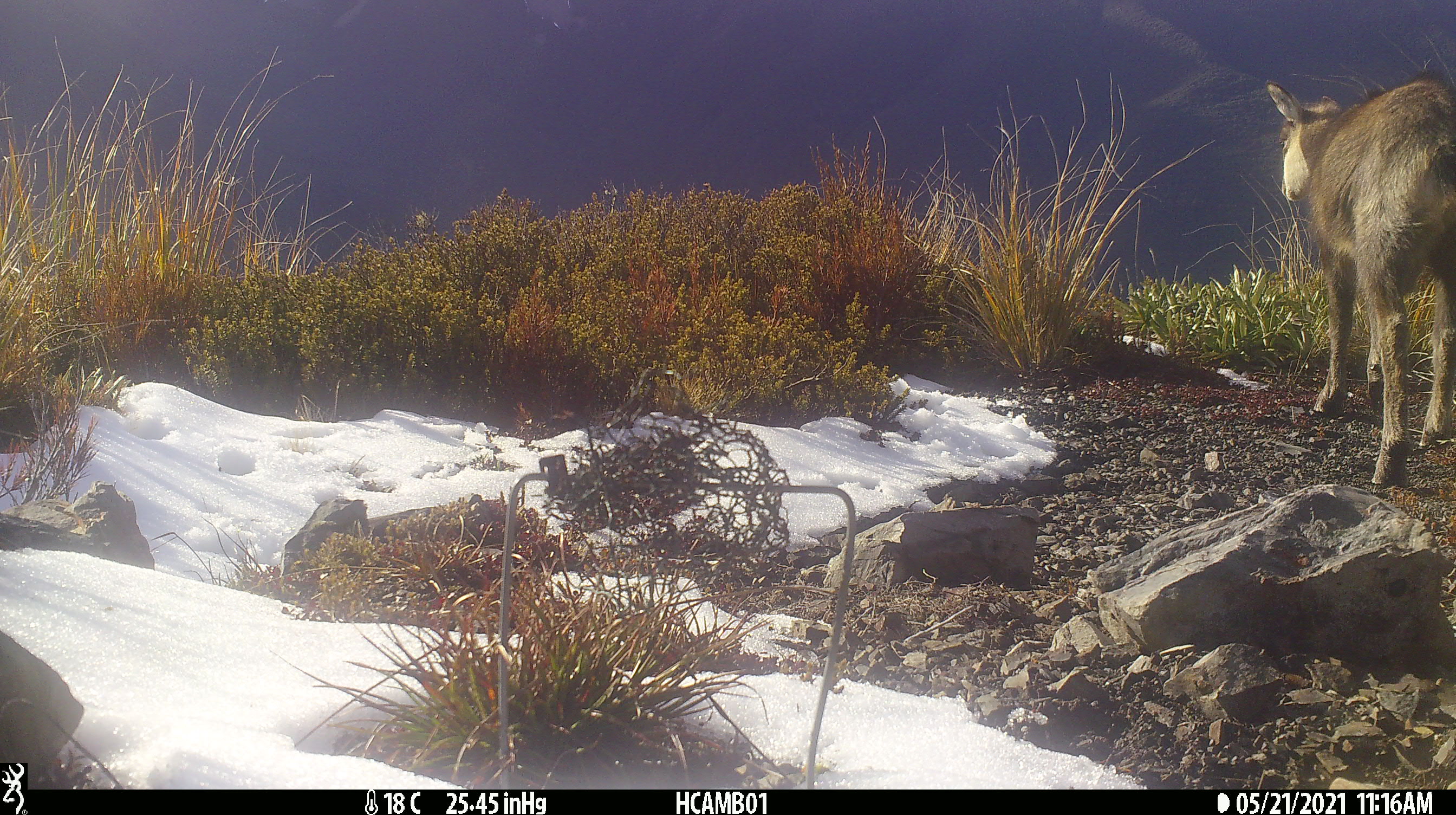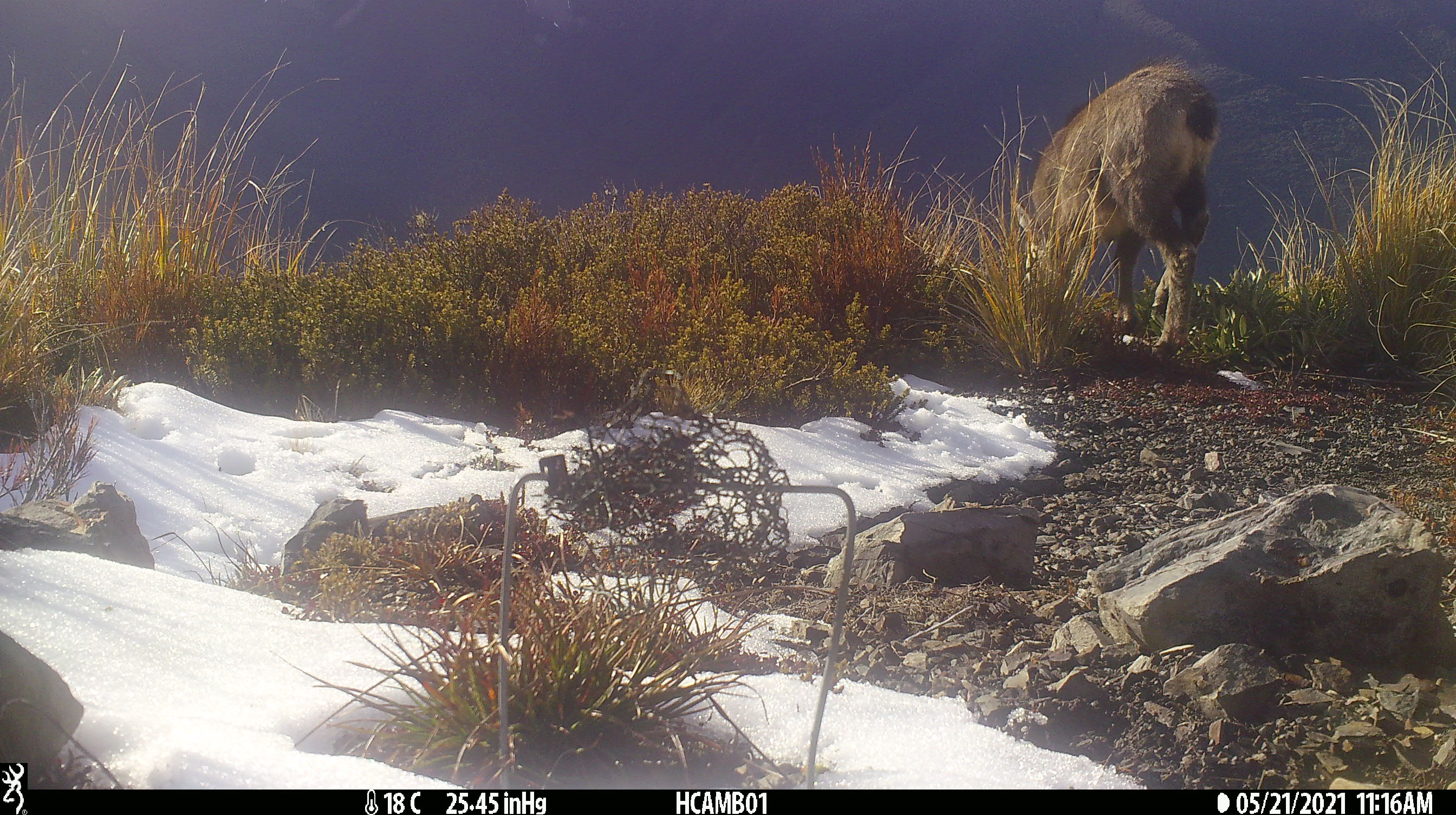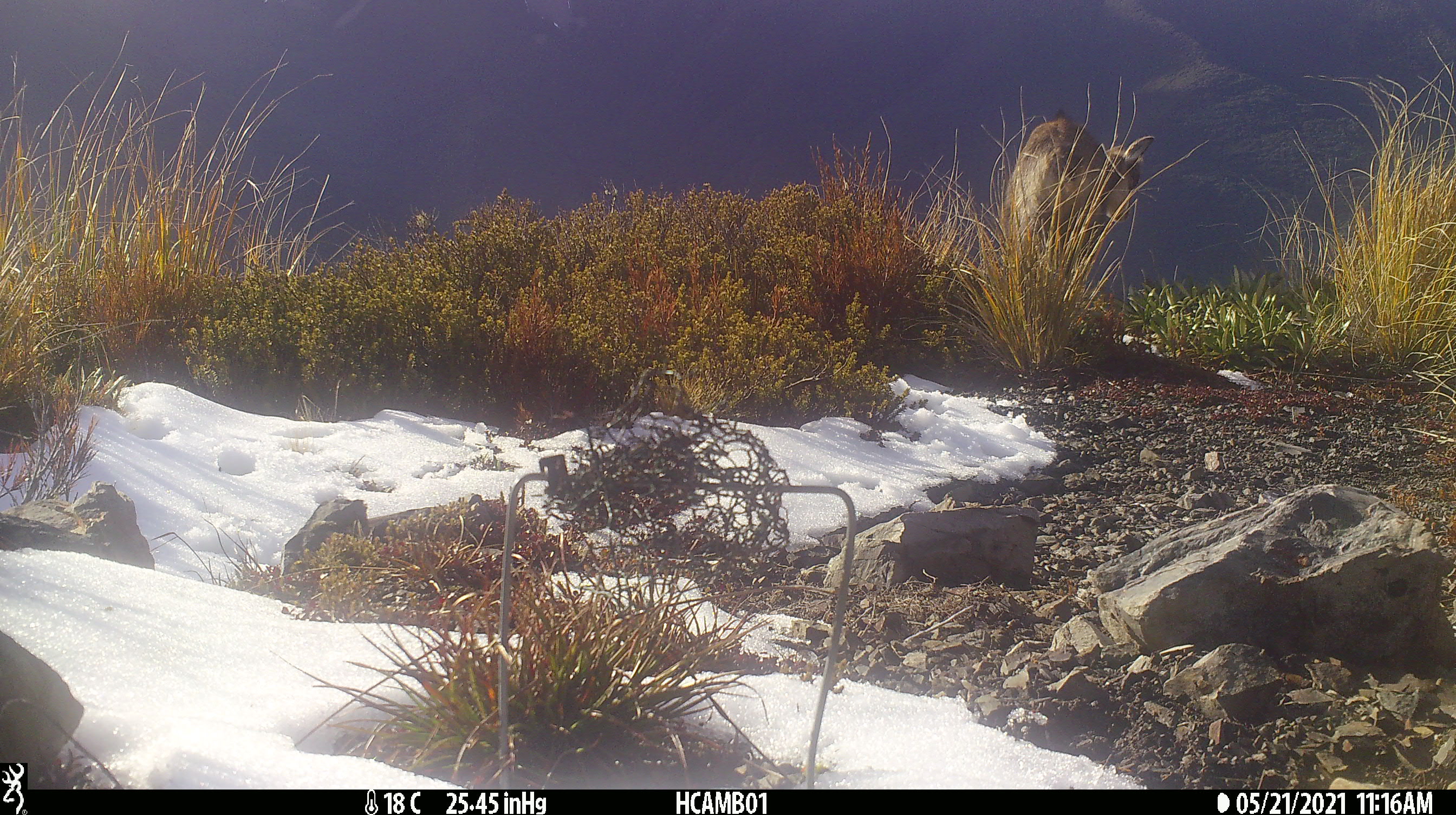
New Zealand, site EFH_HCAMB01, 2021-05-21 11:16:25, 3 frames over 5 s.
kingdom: Animalia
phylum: Chordata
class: Mammalia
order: Artiodactyla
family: Bovidae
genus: Rupicapra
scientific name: Rupicapra rupicapra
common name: alpine chamois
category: chamois